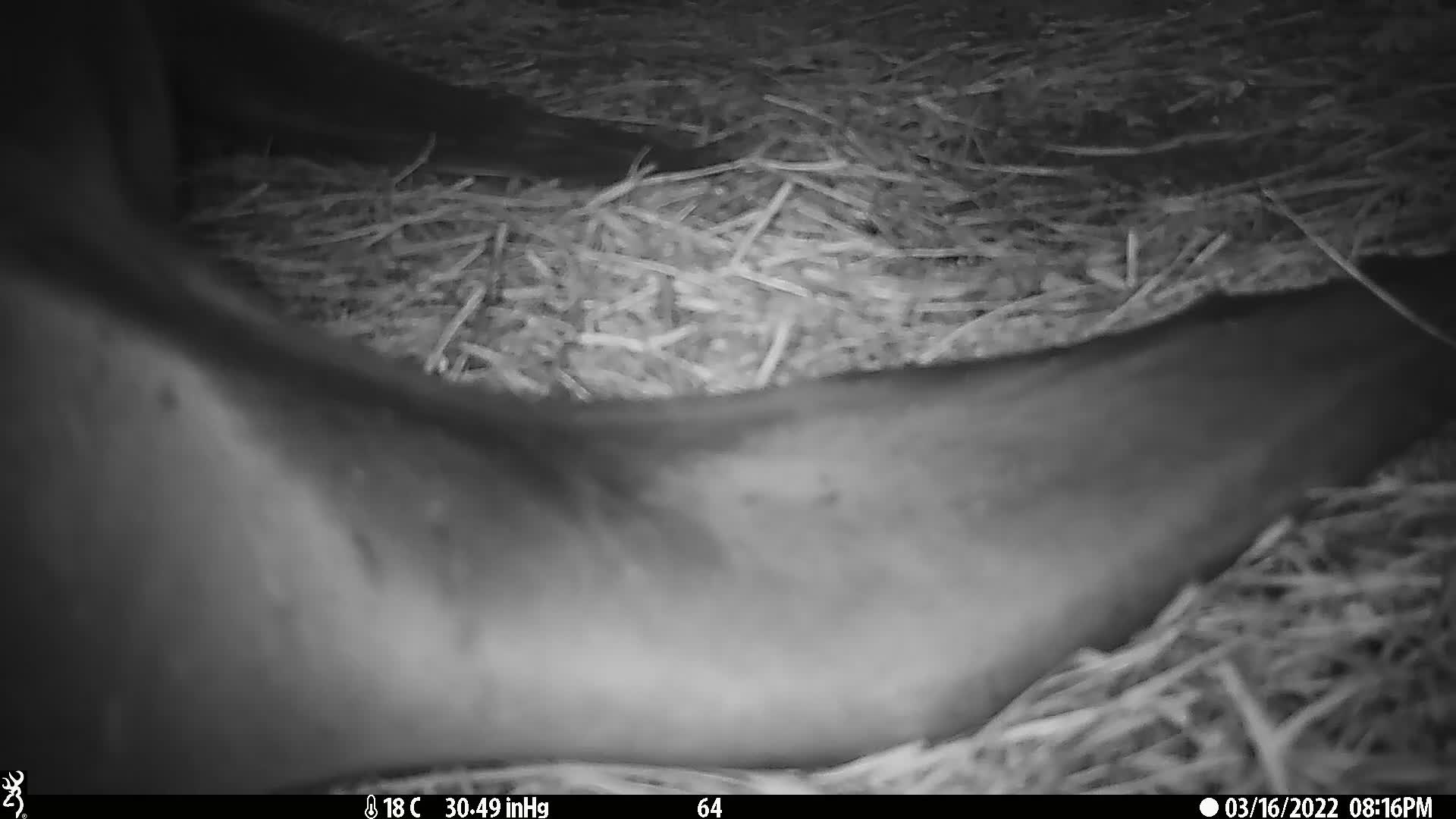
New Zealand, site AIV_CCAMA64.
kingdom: Animalia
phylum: Chordata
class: Mammalia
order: Carnivora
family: Otariidae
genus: Phocarctos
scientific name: Phocarctos hookeri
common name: new zealand sea lion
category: sealion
Sealion (new zealand sea lion) (Phocarctos hookeri).